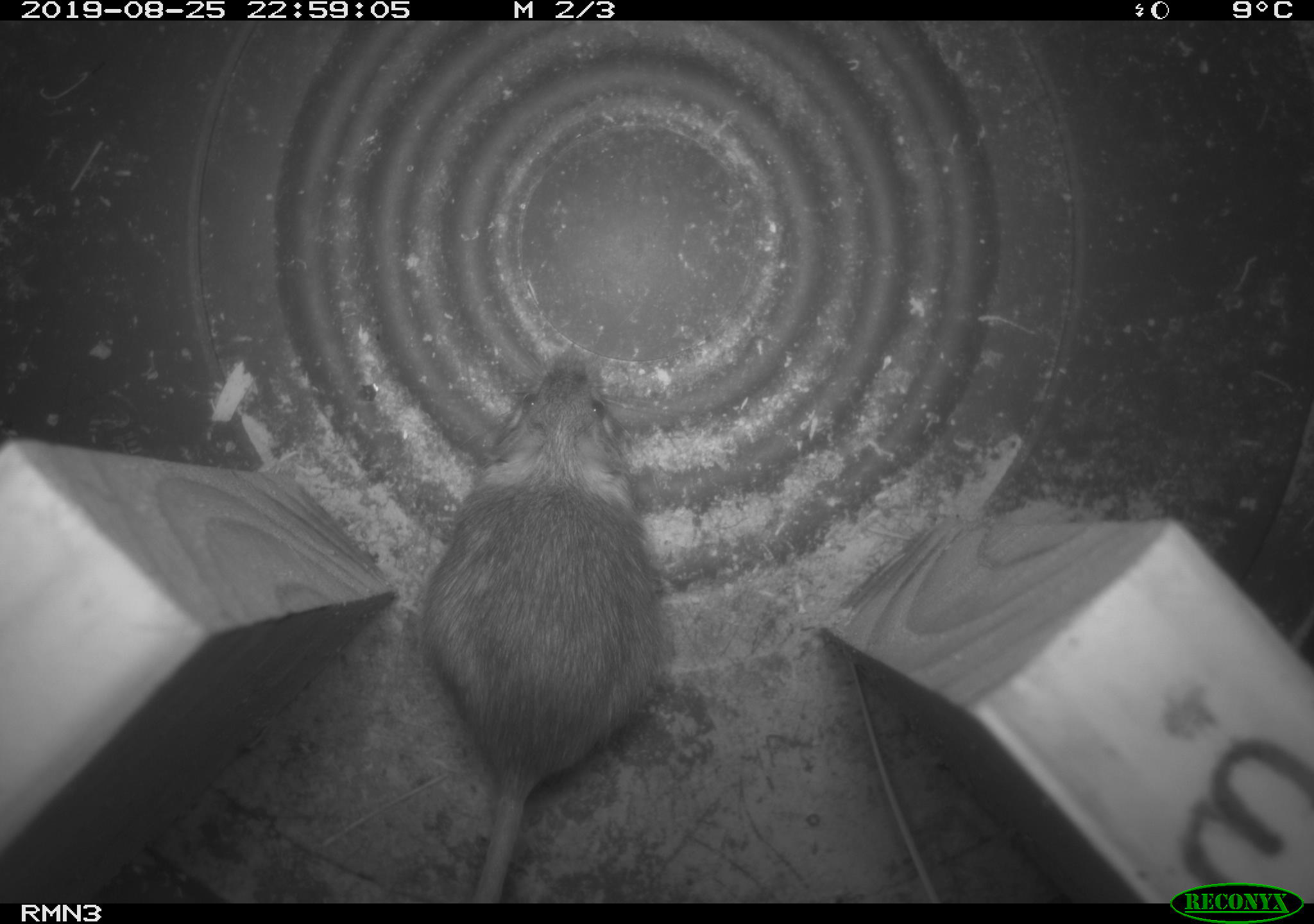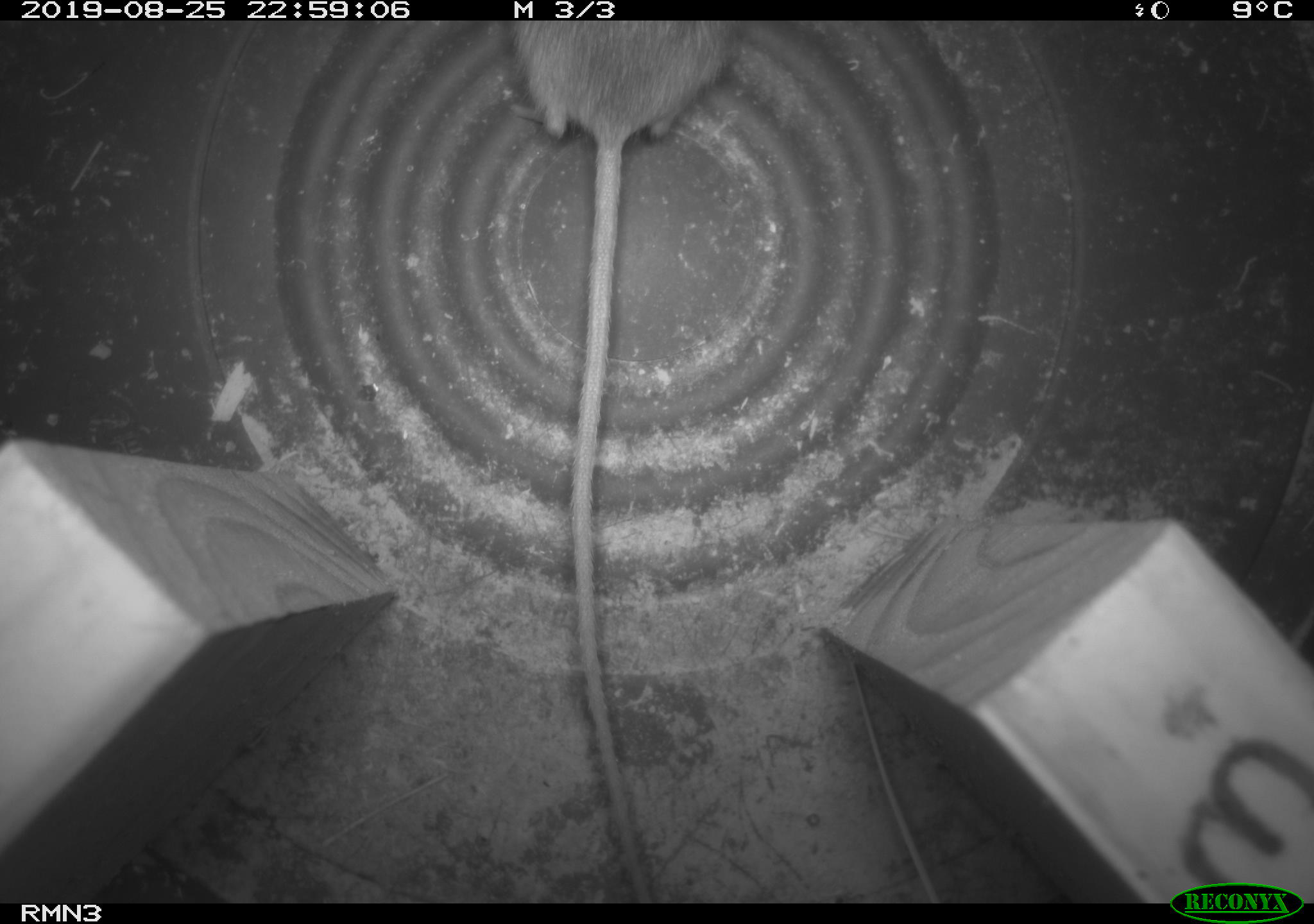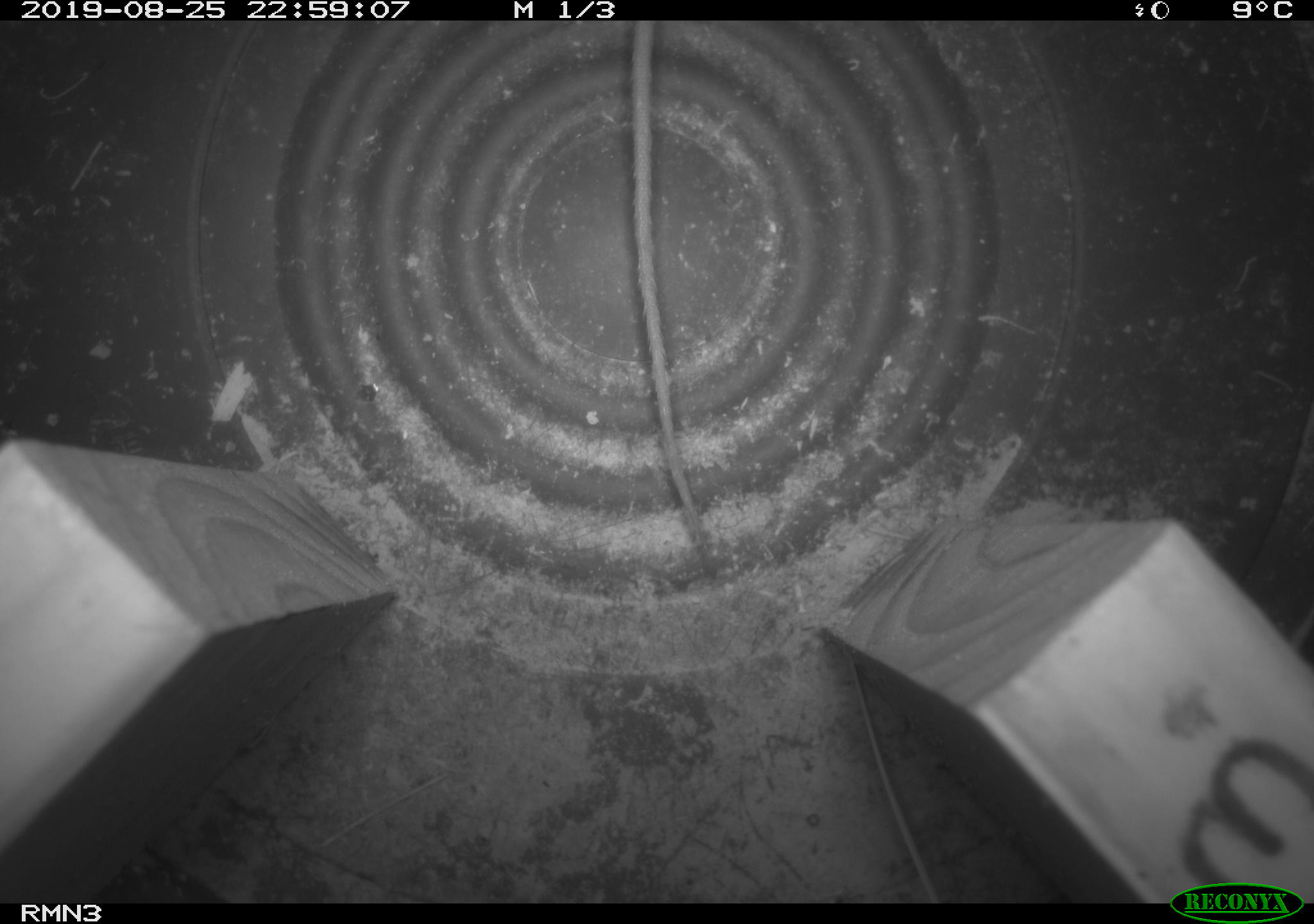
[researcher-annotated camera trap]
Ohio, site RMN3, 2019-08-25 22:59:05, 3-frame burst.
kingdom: Animalia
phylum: Chordata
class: Mammalia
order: Rodentia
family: Zapodidae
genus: Napaeozapus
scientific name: Napaeozapus insignis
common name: woodland jumping mouse